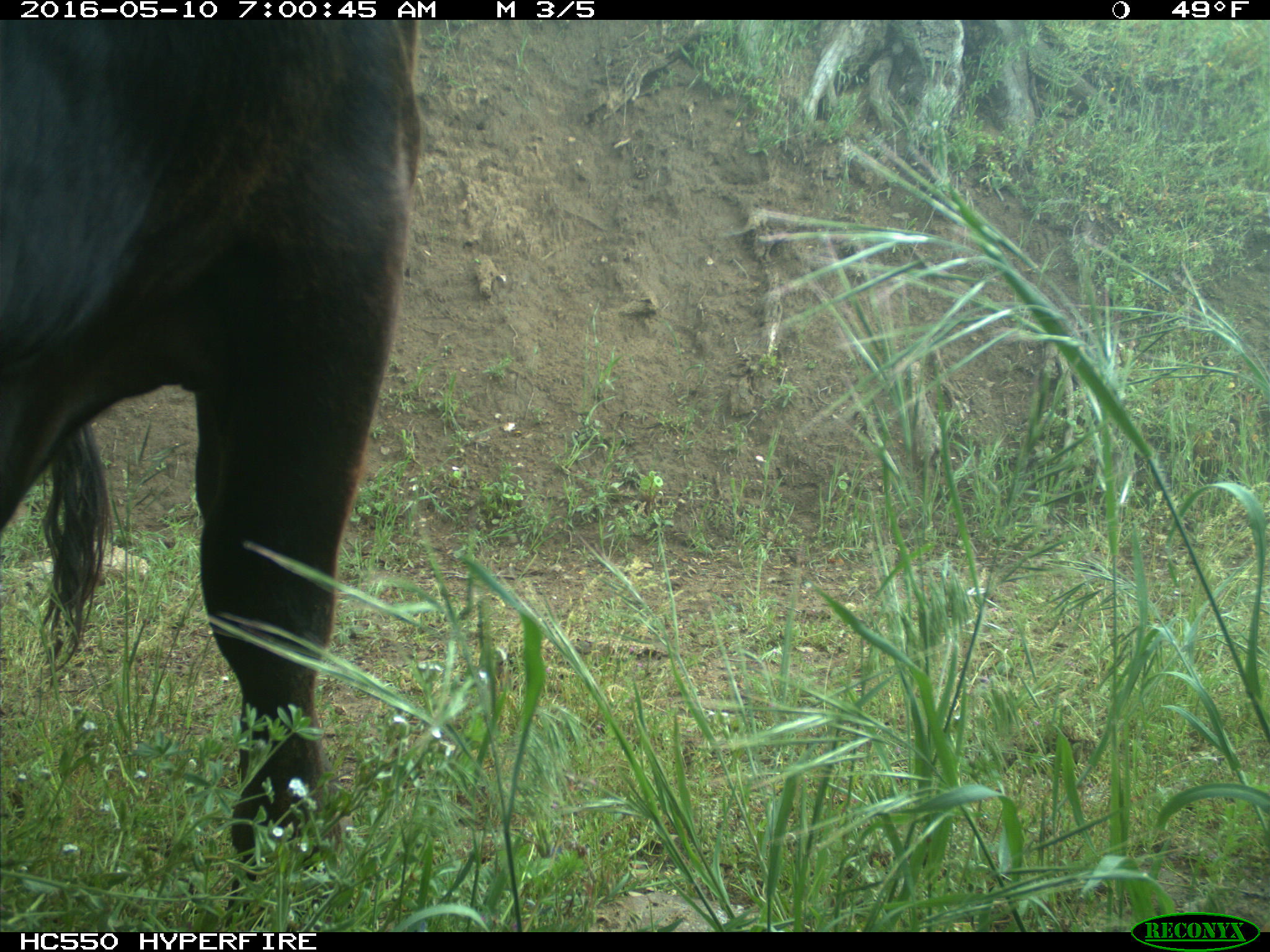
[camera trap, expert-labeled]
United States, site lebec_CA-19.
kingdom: Animalia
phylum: Chordata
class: Mammalia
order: Artiodactyla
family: Bovidae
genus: Bos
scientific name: Bos taurus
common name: domestic cow